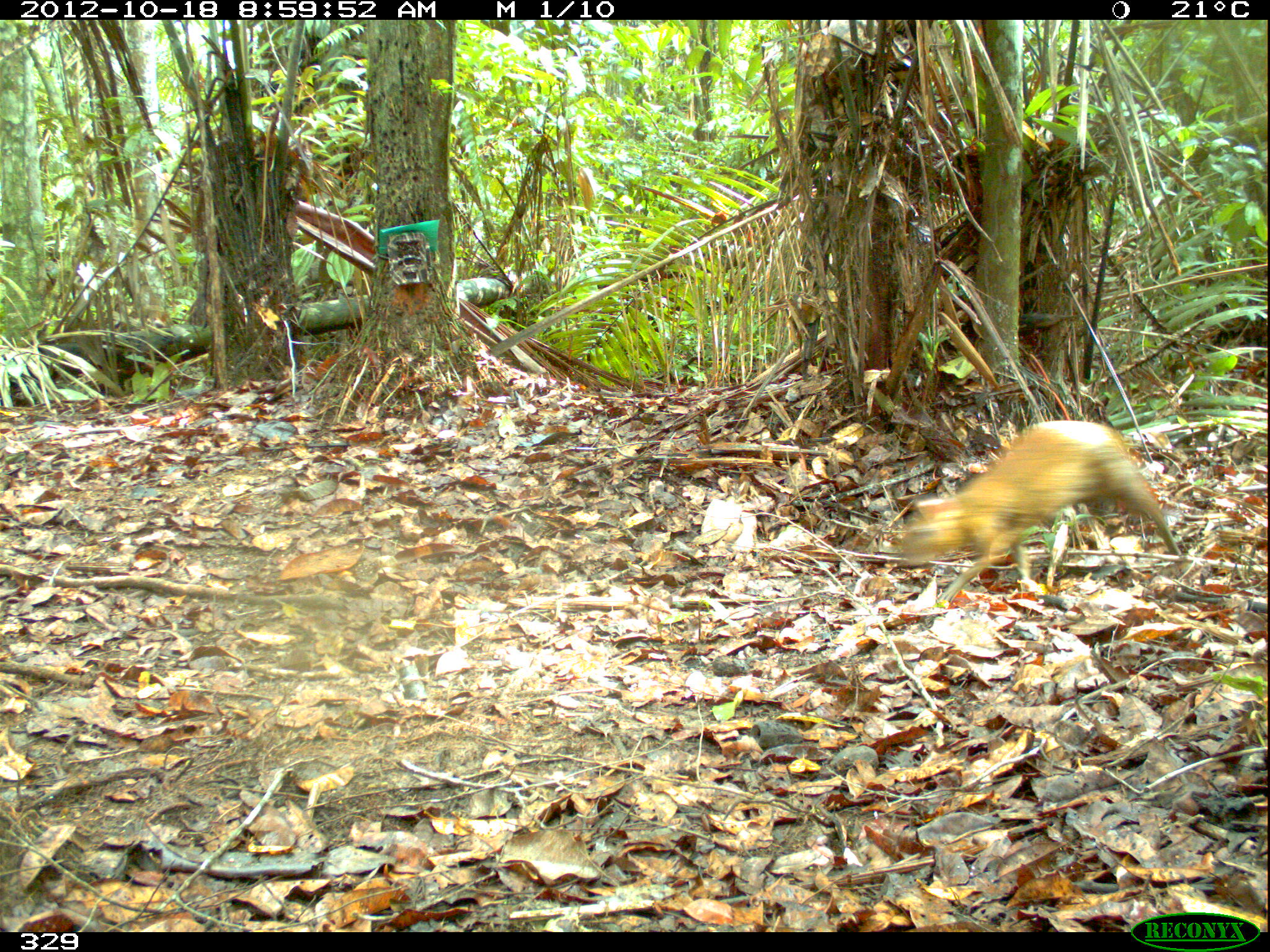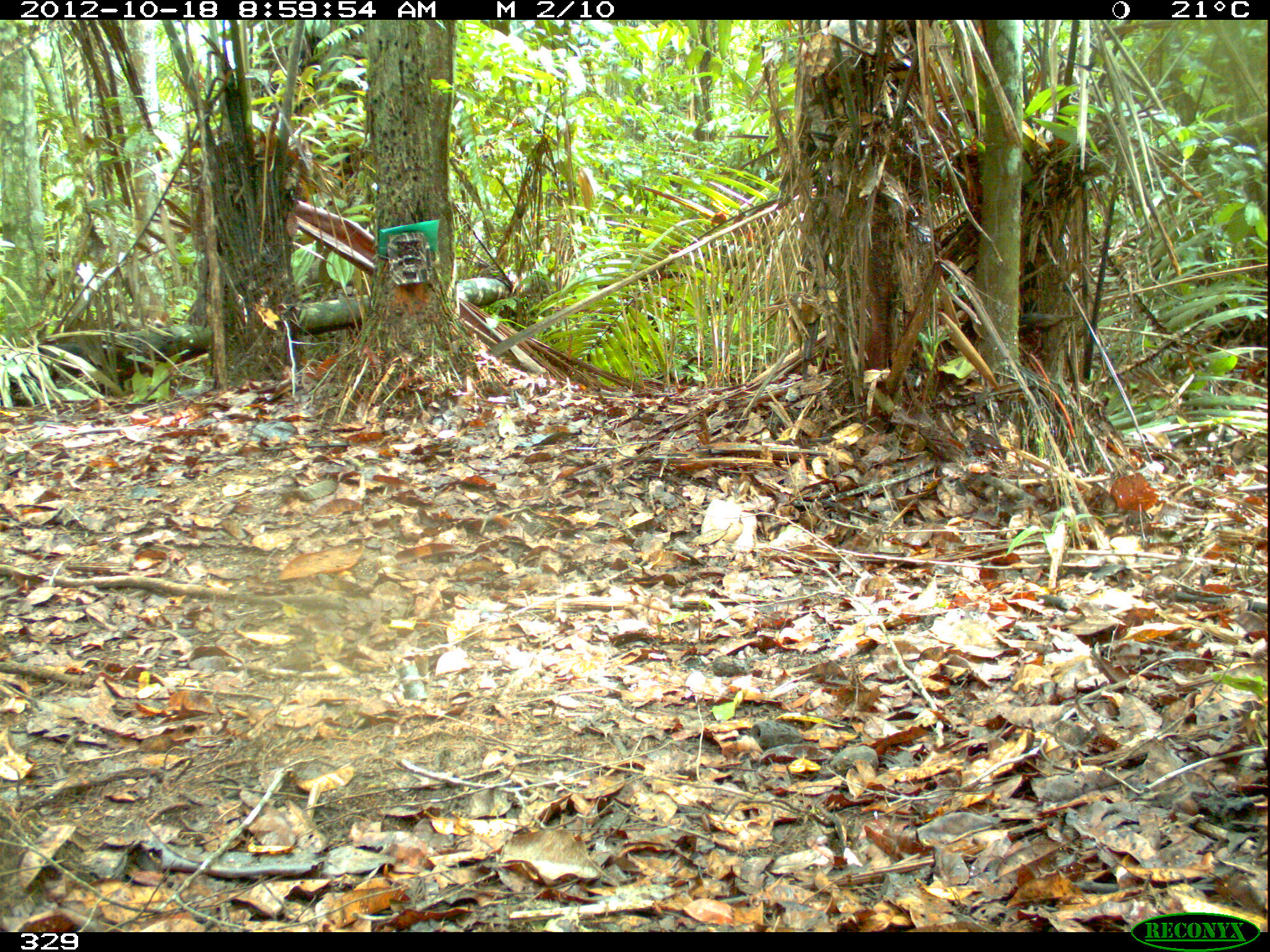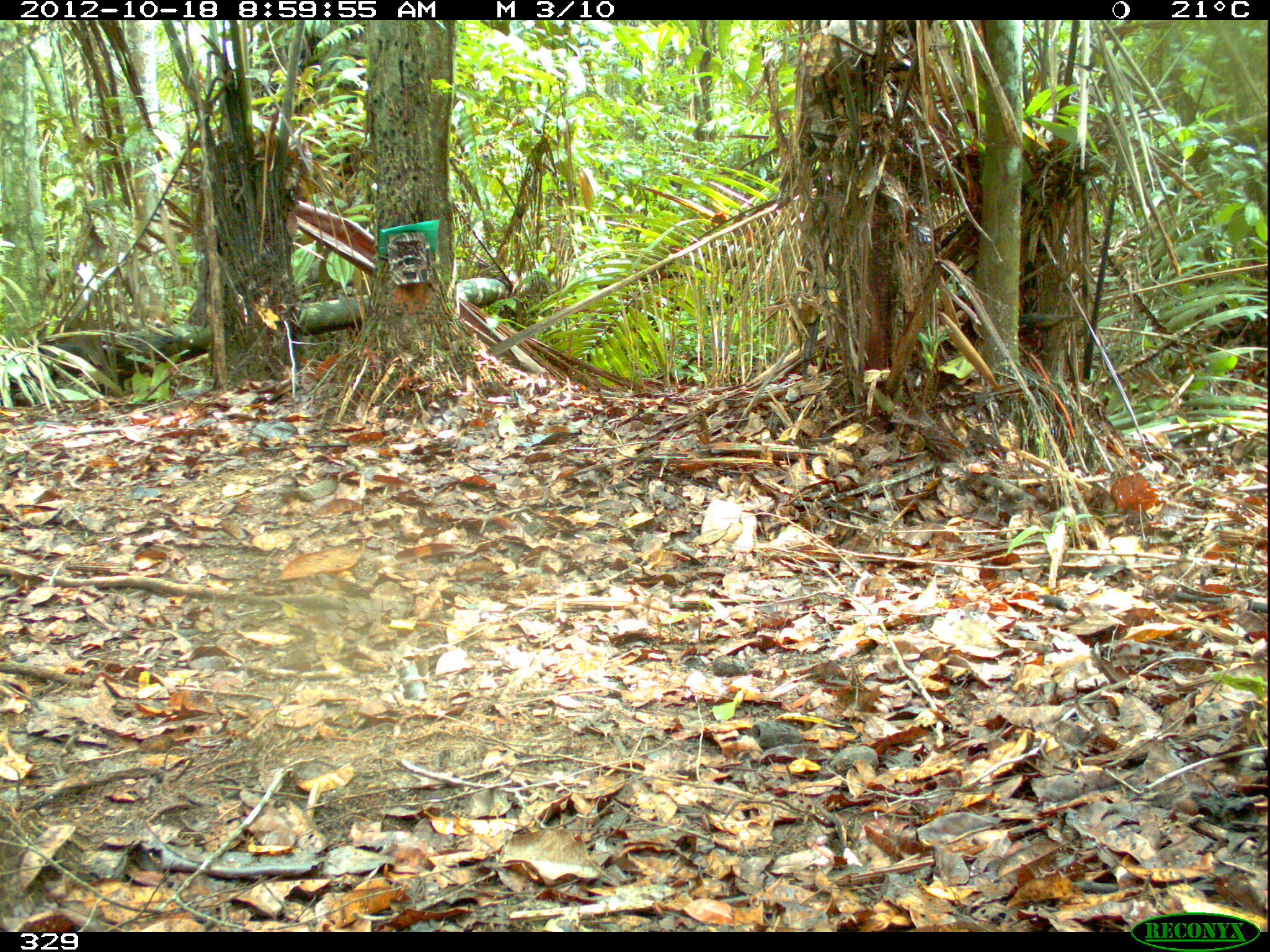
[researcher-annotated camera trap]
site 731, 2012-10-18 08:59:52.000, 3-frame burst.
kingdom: Animalia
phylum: Chordata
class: Mammalia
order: Rodentia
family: Dasyproctidae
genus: Dasyprocta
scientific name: Dasyprocta punctata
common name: central american agouti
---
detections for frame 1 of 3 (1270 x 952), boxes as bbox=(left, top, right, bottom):
dasyprocta punctata: bbox=(891, 418, 1178, 597)